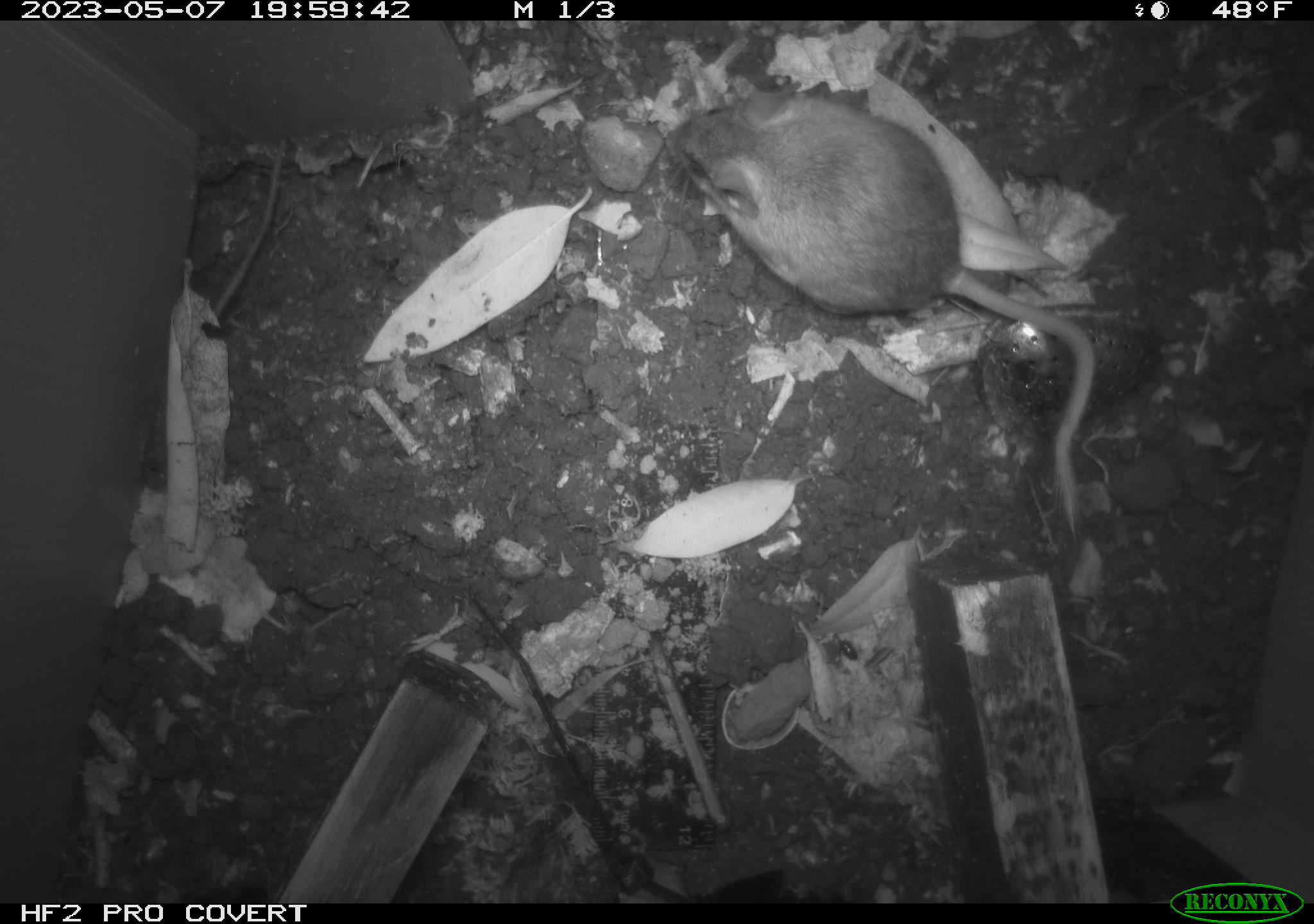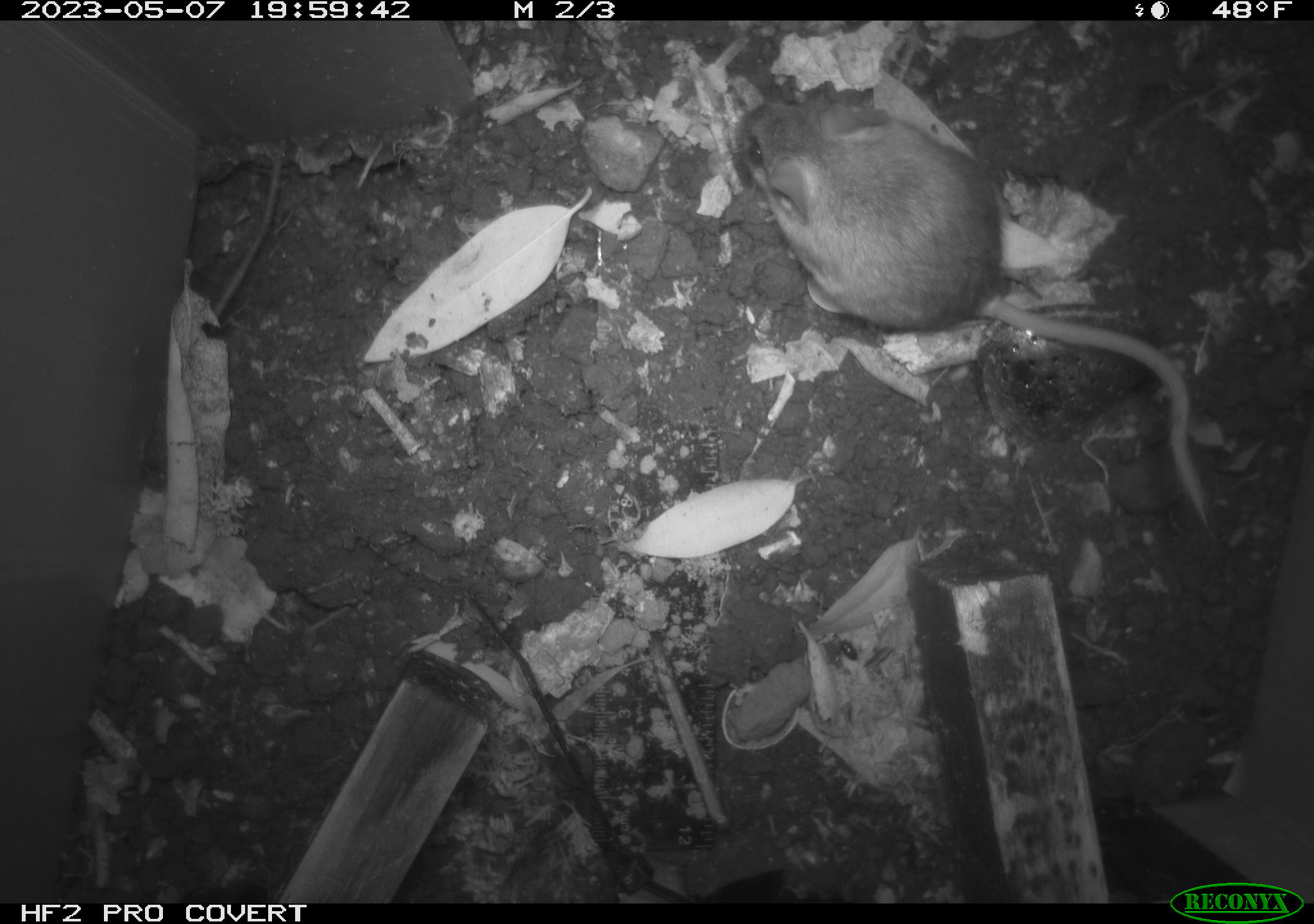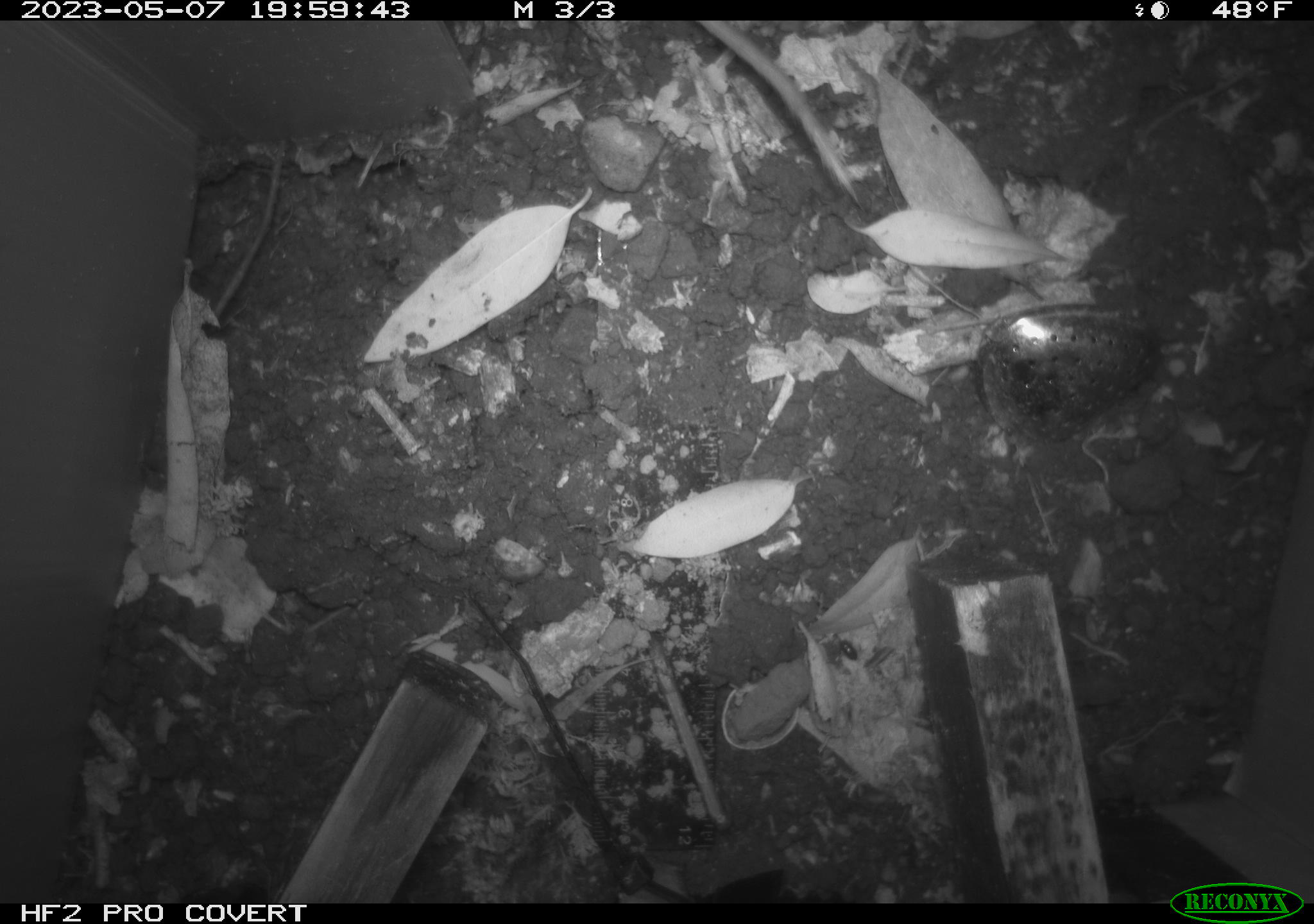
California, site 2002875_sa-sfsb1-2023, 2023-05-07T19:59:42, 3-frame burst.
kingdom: Animalia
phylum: Chordata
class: Mammalia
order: Rodentia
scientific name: Rodentia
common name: mouse species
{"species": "mouse species (Rodentia)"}